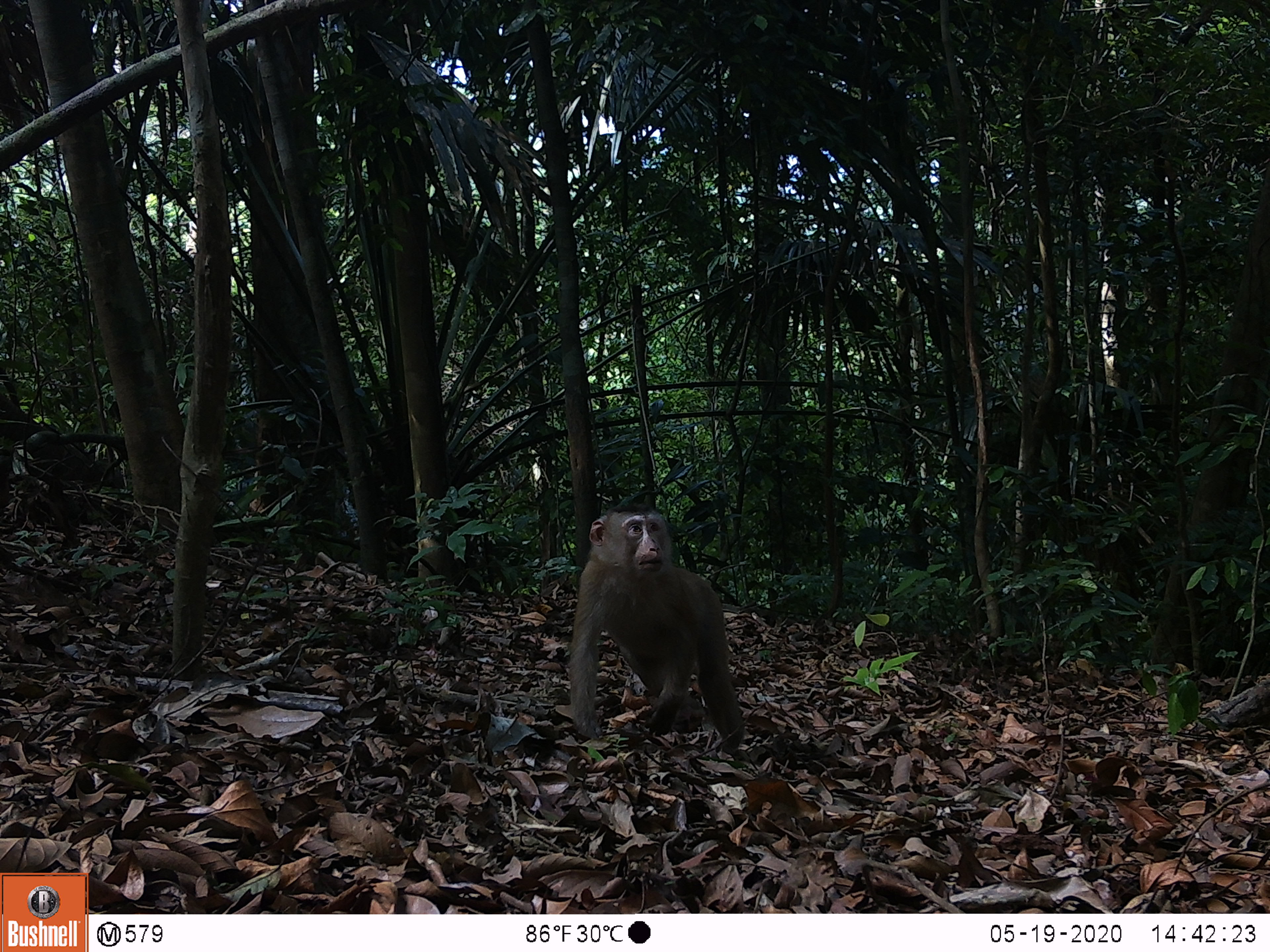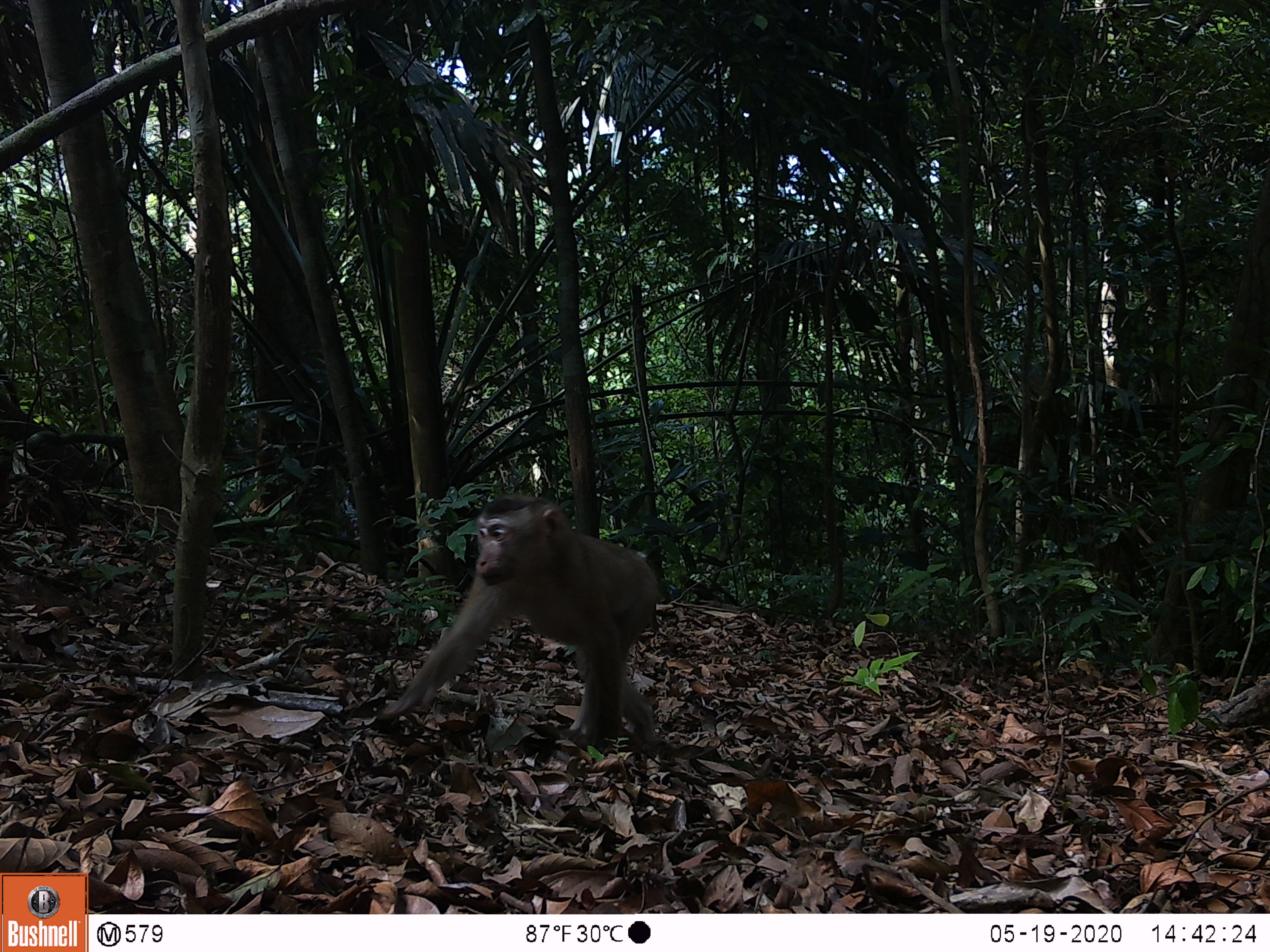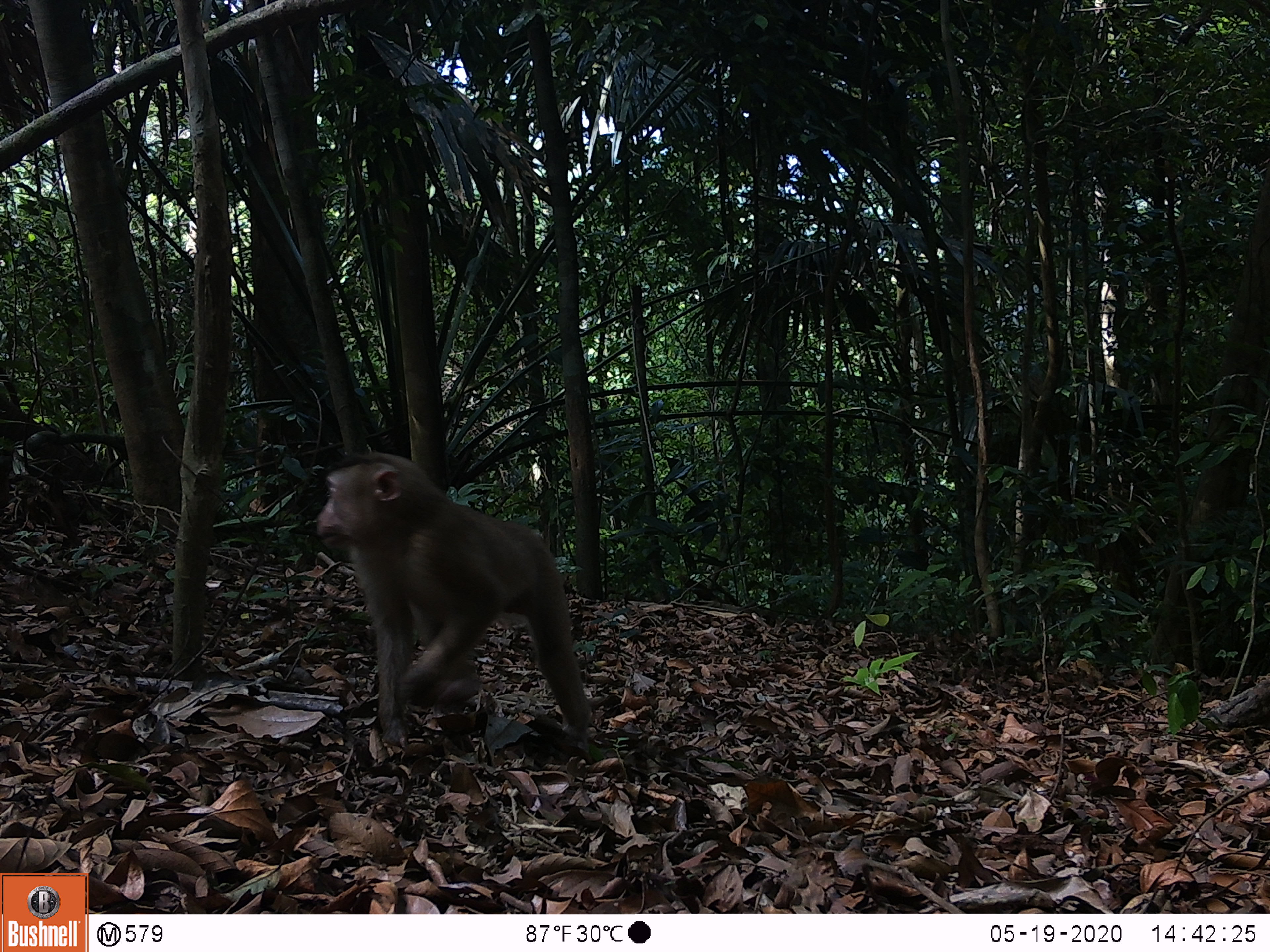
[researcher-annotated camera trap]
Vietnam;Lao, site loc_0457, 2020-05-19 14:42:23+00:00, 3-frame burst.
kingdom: Animalia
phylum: Chordata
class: Mammalia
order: Primates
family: Cercopithecidae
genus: Macaca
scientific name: Macaca nemestrina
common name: pig-tailed macaque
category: pig tailed macaque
Pig tailed macaque (pig-tailed macaque) (Macaca nemestrina). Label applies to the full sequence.